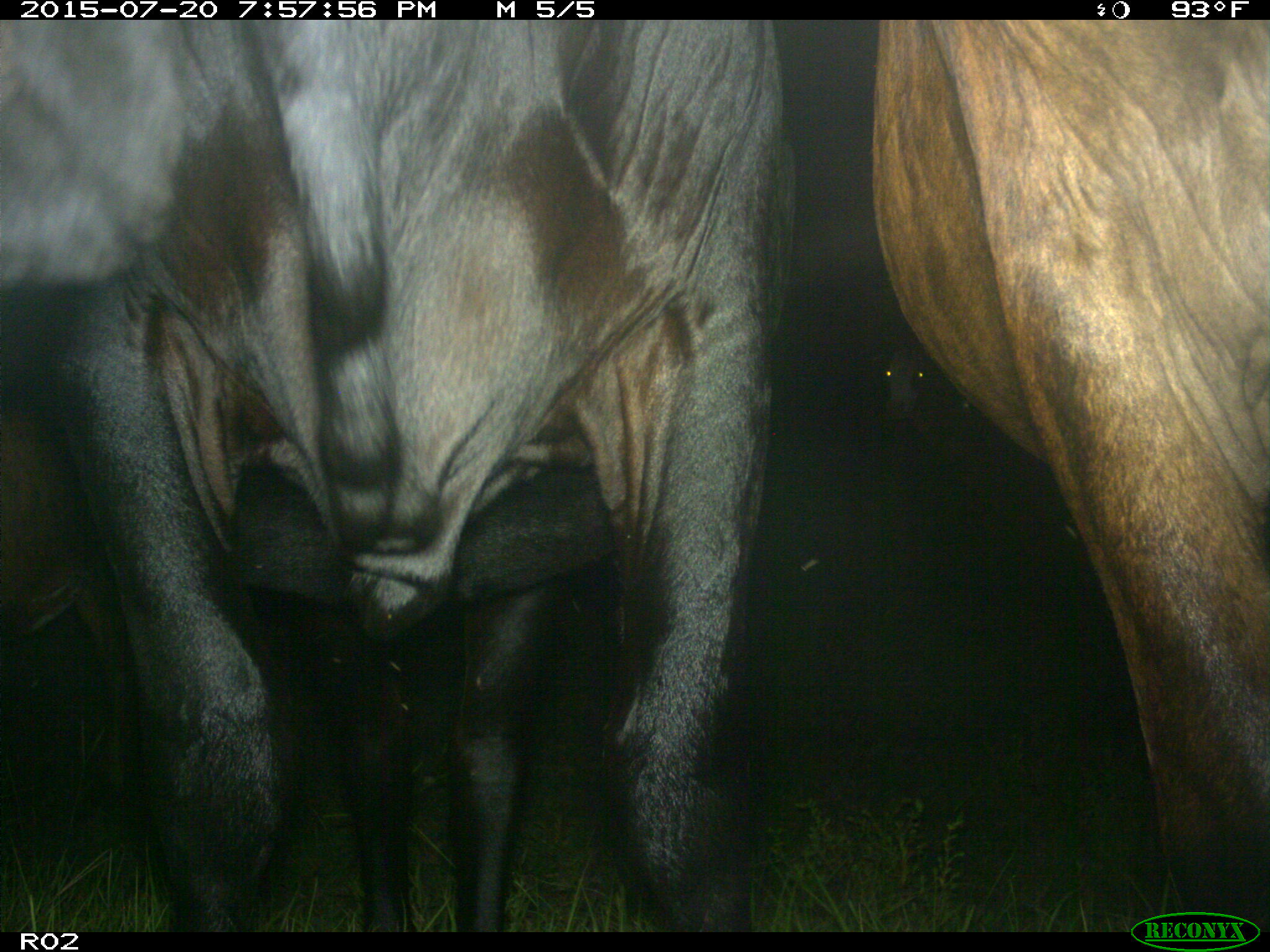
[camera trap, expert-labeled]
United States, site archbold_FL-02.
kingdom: Animalia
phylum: Chordata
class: Mammalia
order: Artiodactyla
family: Bovidae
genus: Bos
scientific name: Bos taurus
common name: domestic cow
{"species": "Bos taurus (domestic cow)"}